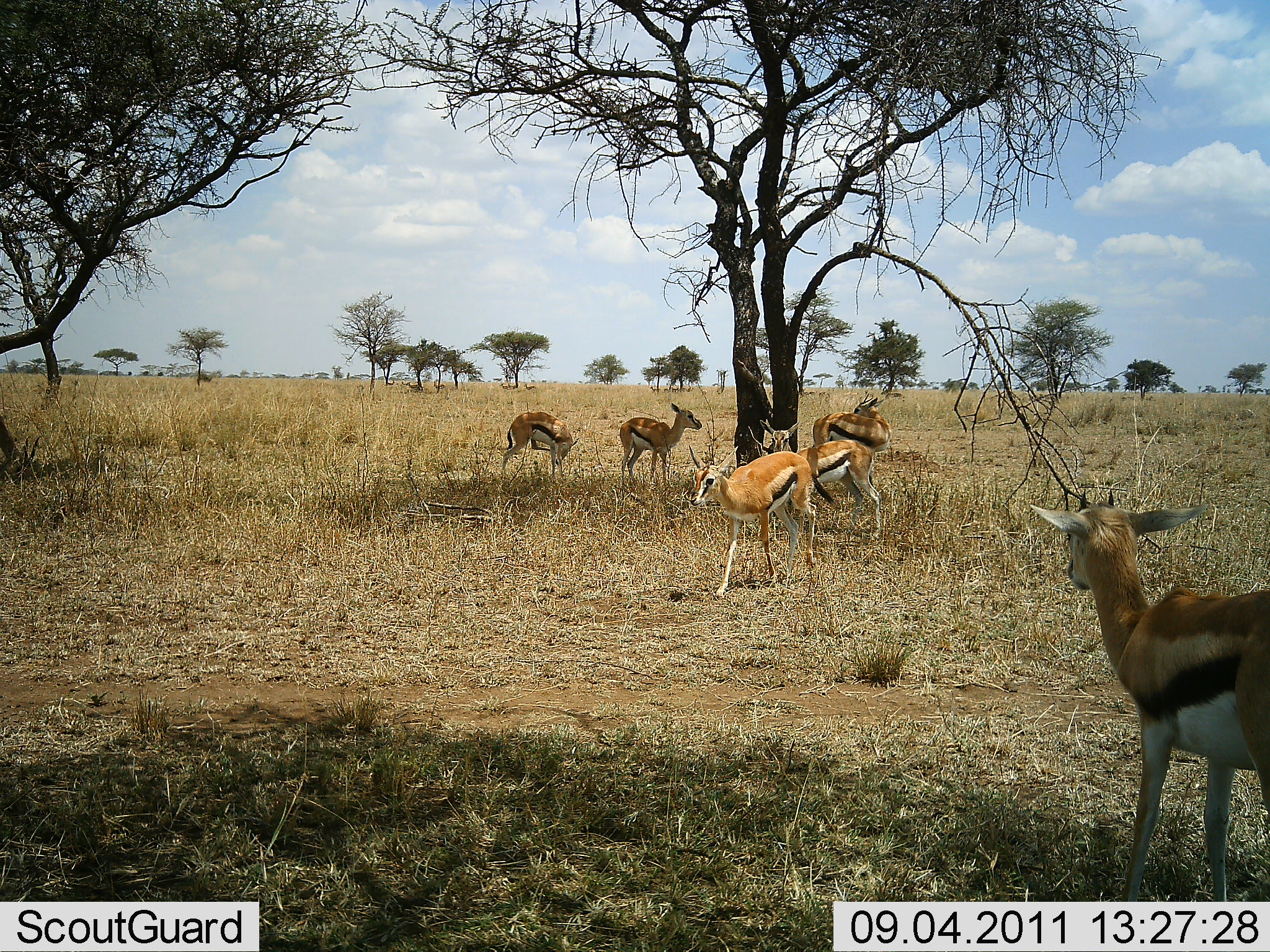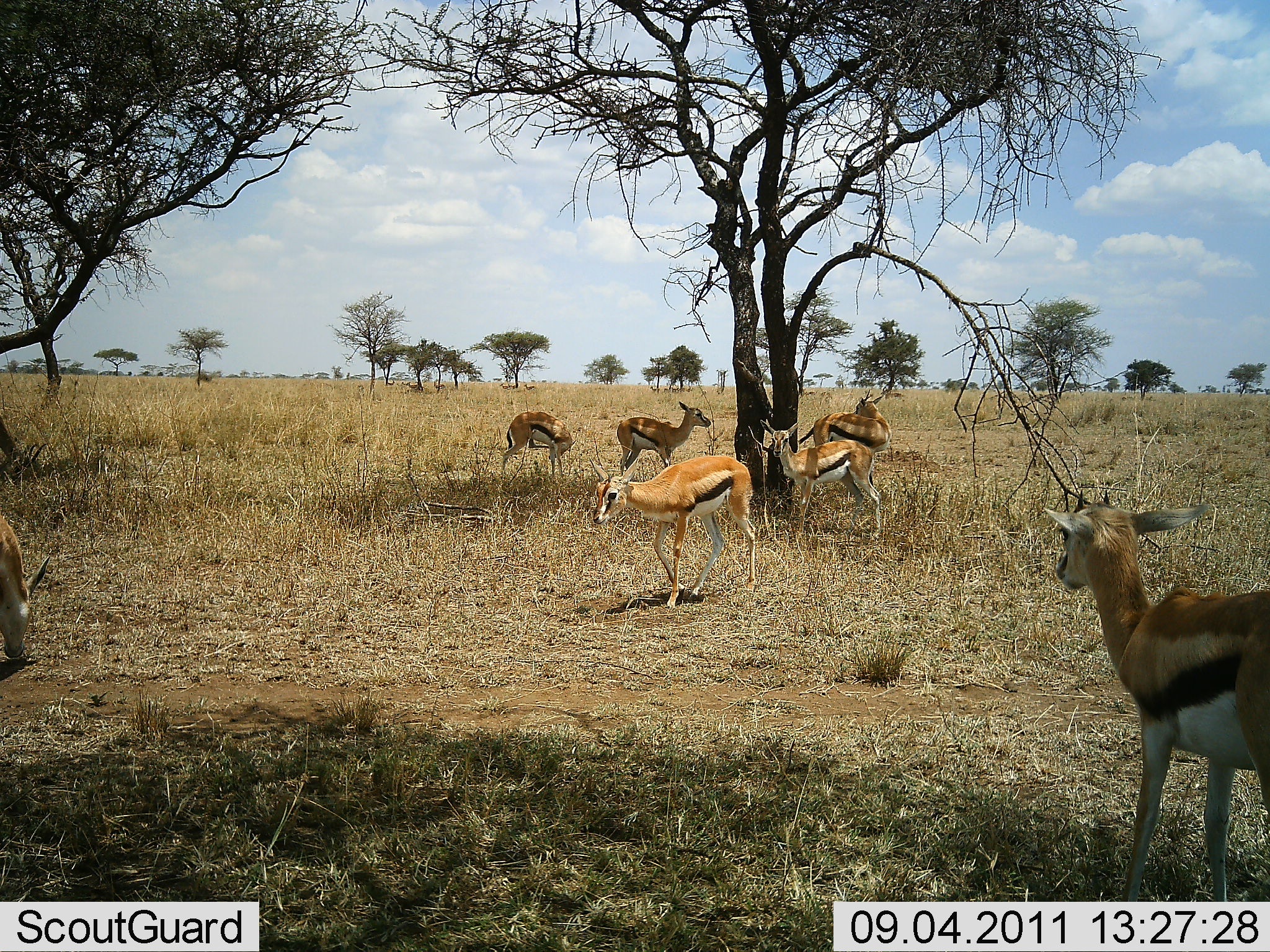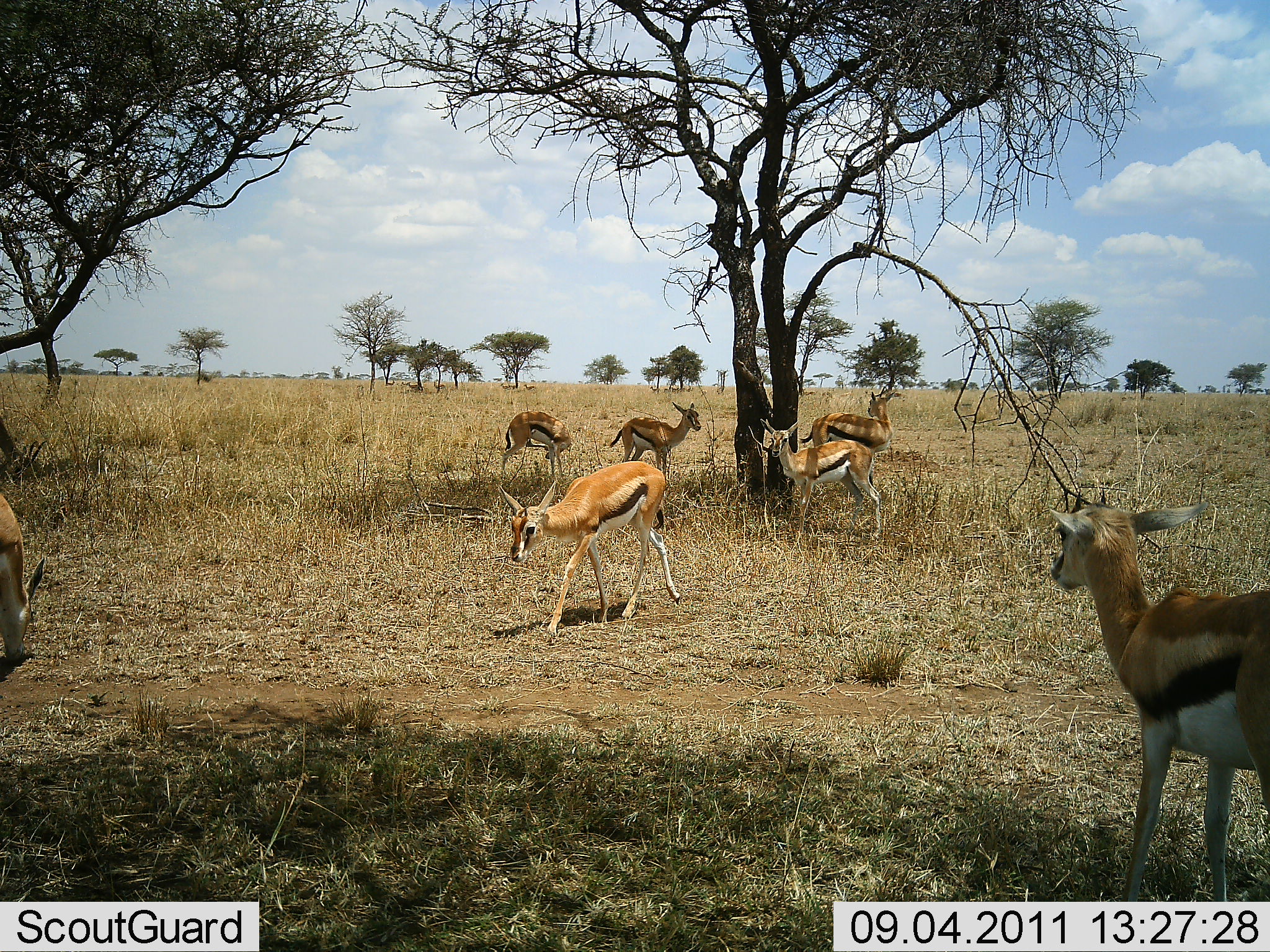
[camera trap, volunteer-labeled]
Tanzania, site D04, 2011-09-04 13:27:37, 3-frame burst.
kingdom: Animalia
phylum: Chordata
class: Mammalia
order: Artiodactyla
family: Bovidae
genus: Eudorcas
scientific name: Eudorcas thomsonii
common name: thomson's gazelle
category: gazellethomsons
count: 7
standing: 73%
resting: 9%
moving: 82%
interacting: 0%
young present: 0%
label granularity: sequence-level